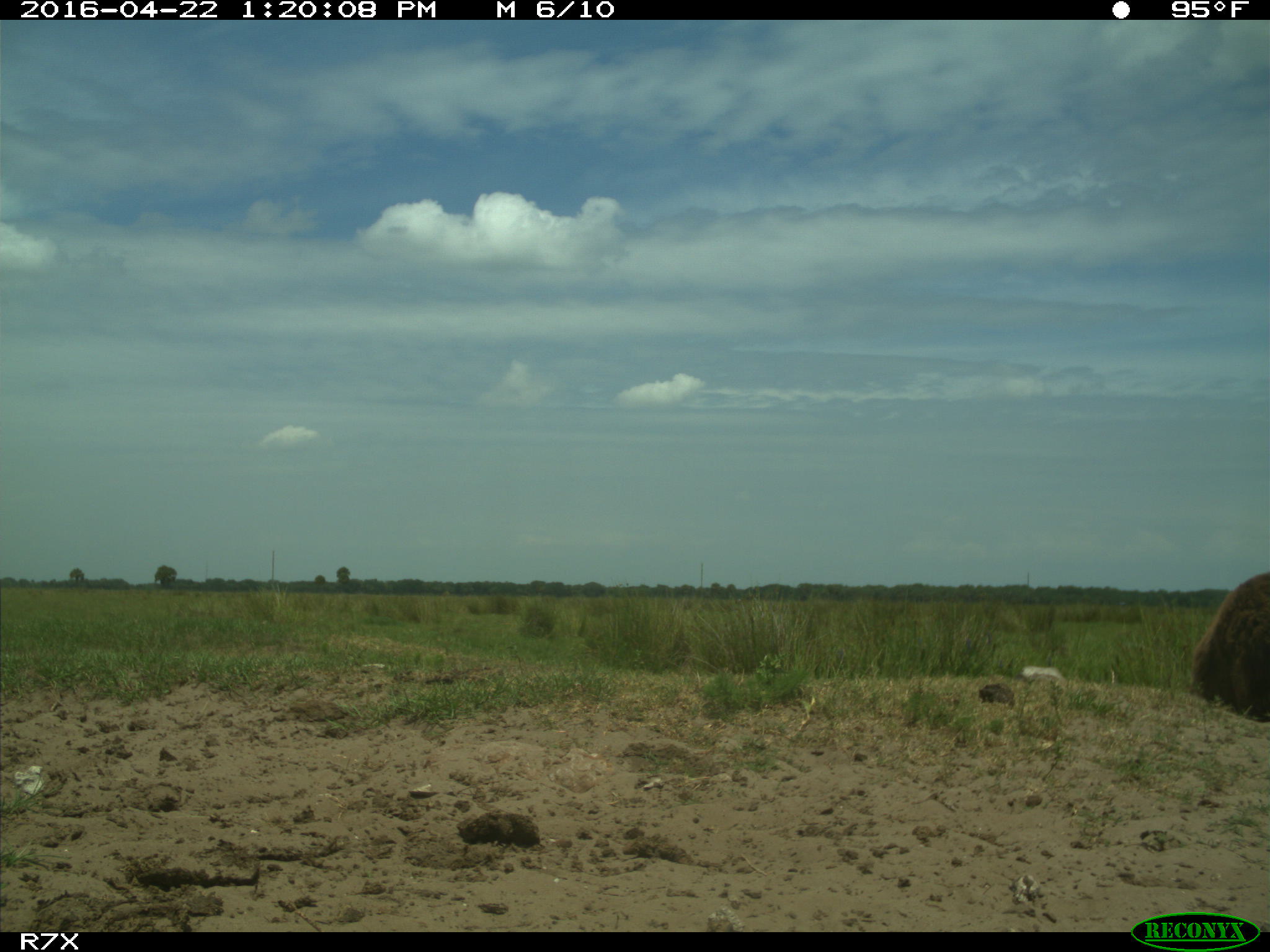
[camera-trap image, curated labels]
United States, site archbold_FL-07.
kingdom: Animalia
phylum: Chordata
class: Mammalia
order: Artiodactyla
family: Bovidae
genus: Bos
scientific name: Bos taurus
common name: domestic cow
Bos taurus (domestic cow).